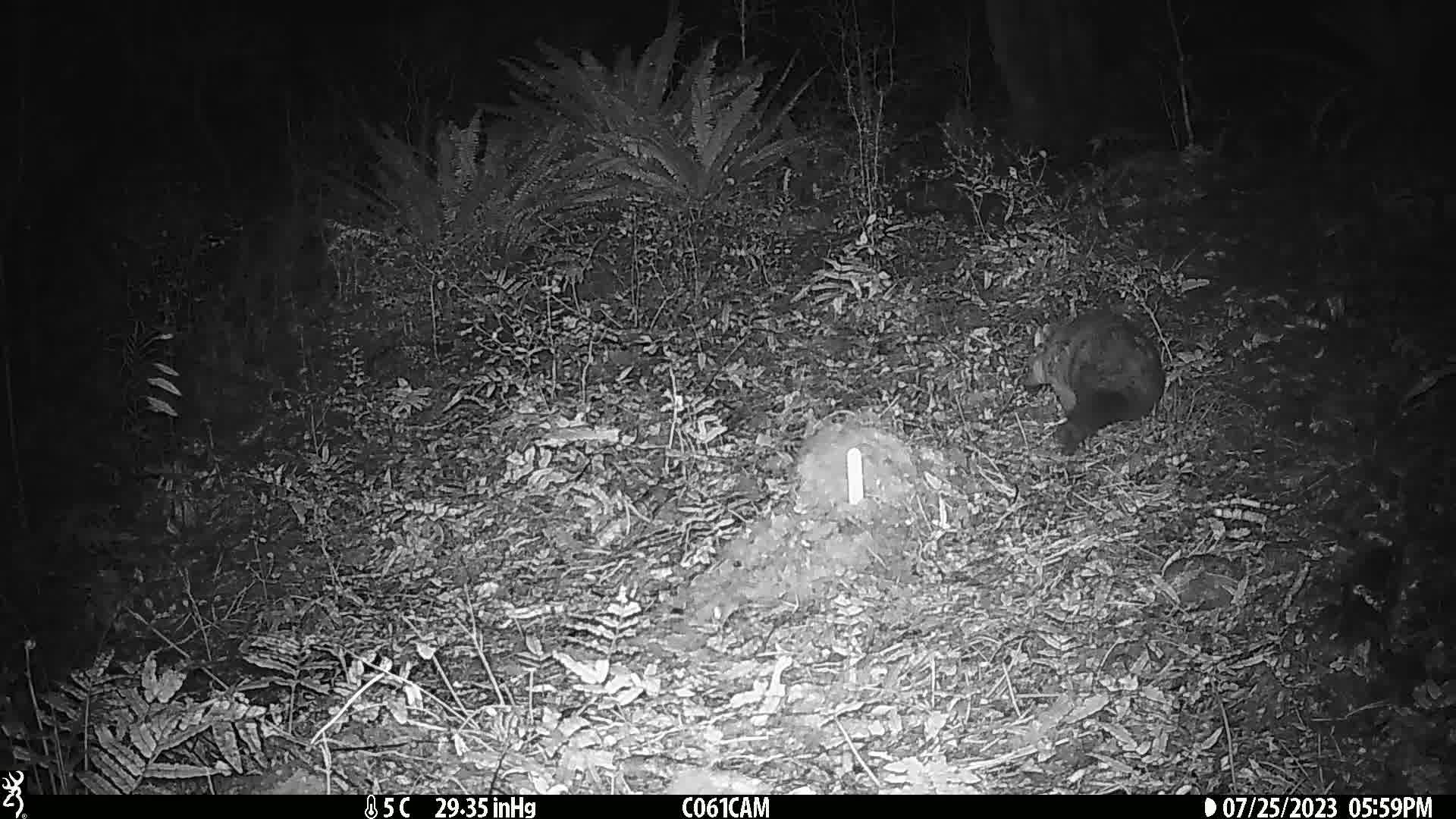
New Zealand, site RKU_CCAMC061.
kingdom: Animalia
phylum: Chordata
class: Mammalia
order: Diprotodontia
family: Phalangeridae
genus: Trichosurus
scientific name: Trichosurus vulpecula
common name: common brushtail possum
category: possum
Possum (common brushtail possum) (Trichosurus vulpecula).